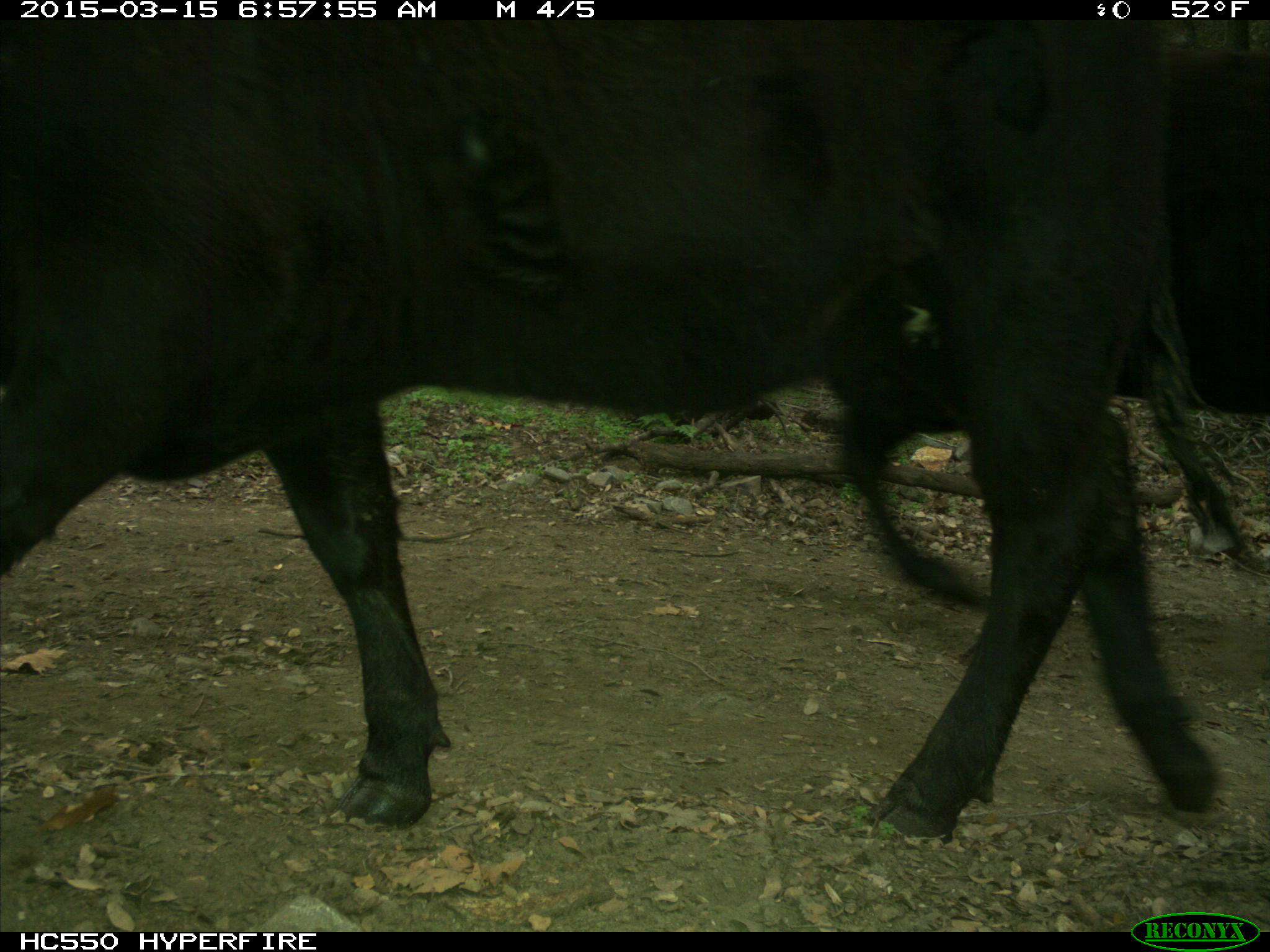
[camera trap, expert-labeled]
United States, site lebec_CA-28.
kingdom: Animalia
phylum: Chordata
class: Mammalia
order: Artiodactyla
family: Bovidae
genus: Bos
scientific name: Bos taurus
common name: domestic cow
Bos taurus (domestic cow).